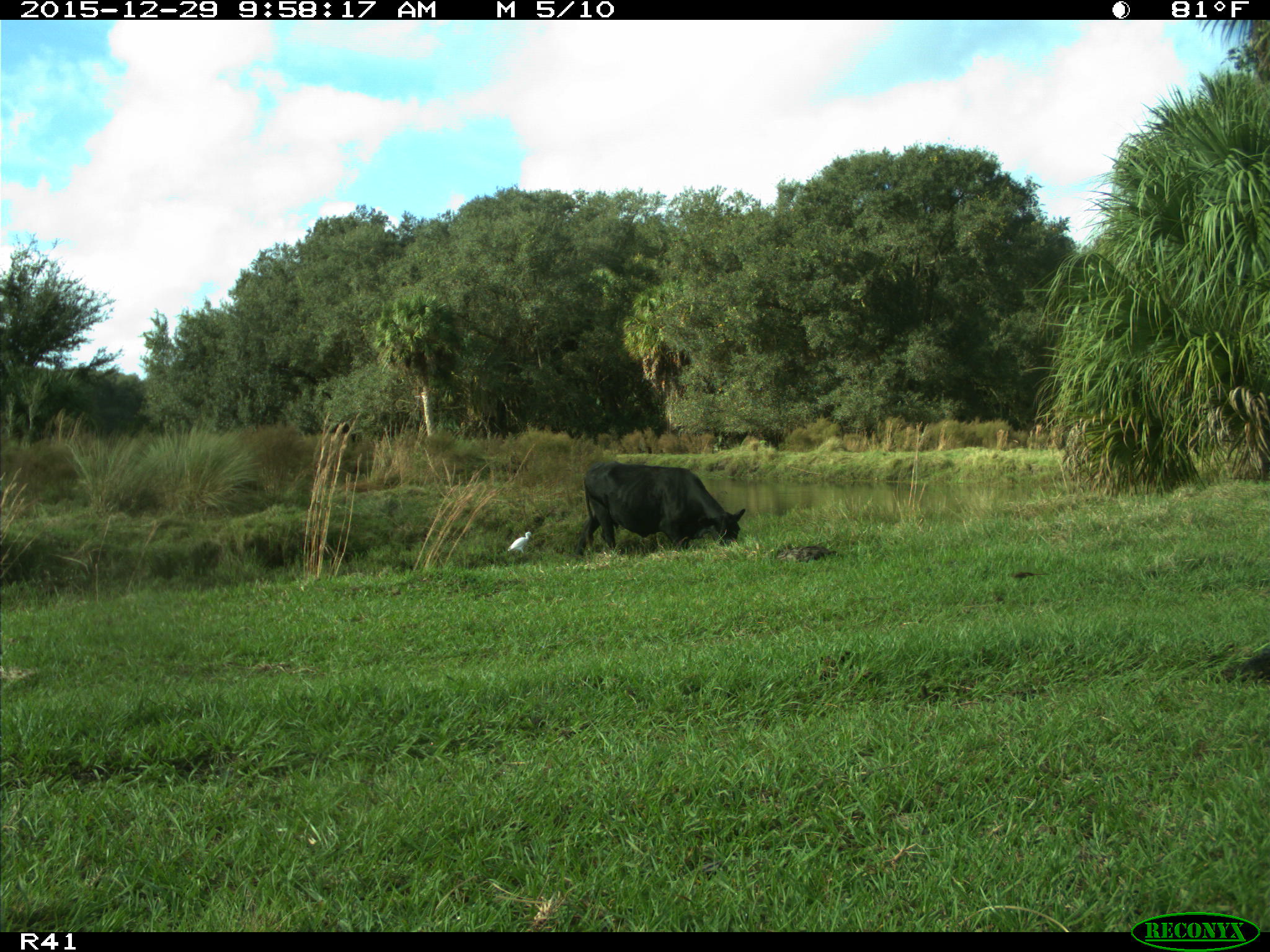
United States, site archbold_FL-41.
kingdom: Animalia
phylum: Chordata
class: Mammalia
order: Artiodactyla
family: Bovidae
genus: Bos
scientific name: Bos taurus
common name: domestic cow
Bos taurus (domestic cow).